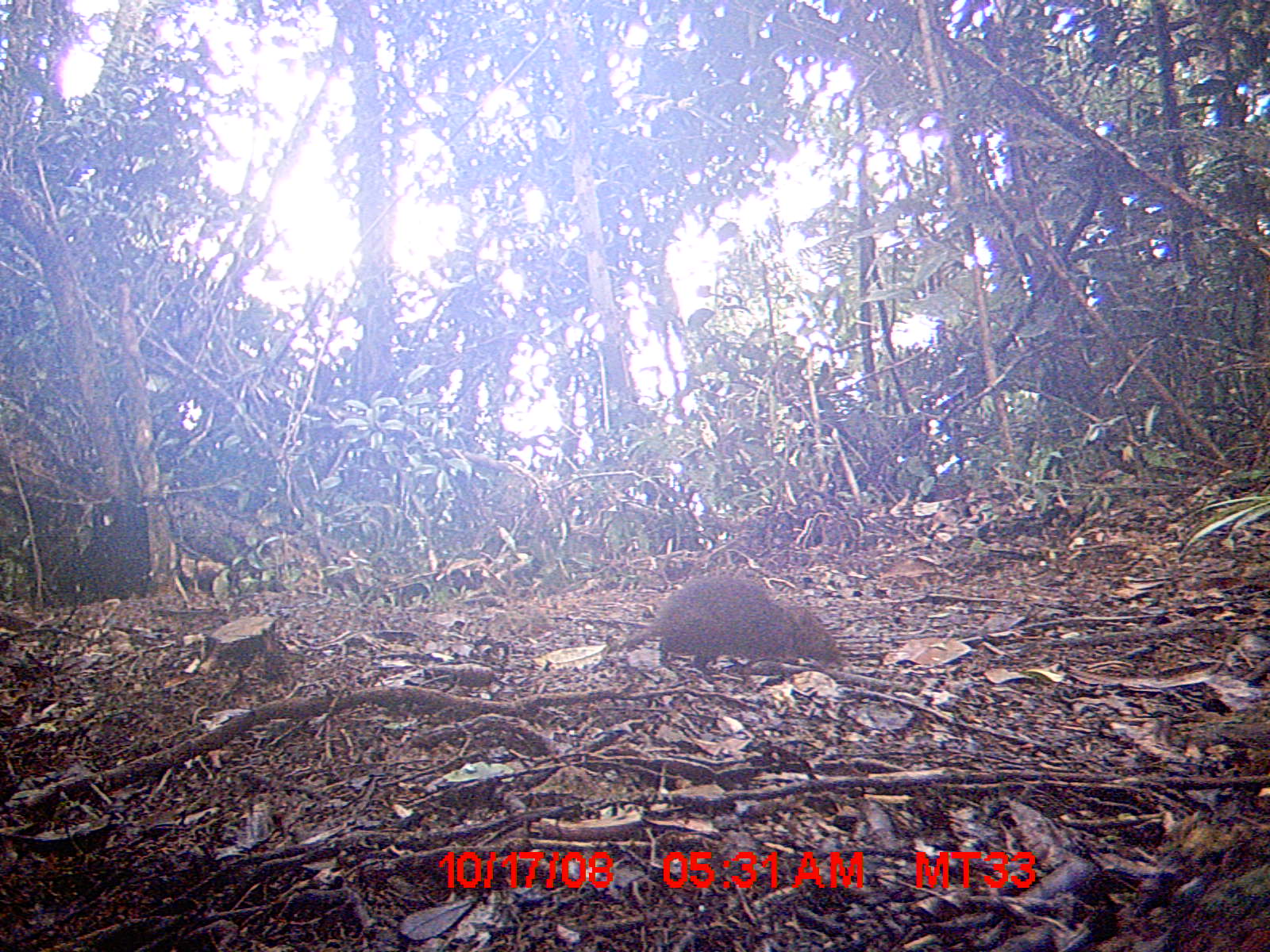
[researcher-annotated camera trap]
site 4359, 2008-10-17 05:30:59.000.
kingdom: Animalia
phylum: Chordata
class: Mammalia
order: Rodentia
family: Nesomyidae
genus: Nesomys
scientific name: Nesomys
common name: nesomys rodents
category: nesomys sp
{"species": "nesomys sp (nesomys rodents) (Nesomys)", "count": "1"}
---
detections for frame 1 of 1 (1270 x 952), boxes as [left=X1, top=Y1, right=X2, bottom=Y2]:
nesomys sp: [left=604, top=576, right=842, bottom=685]